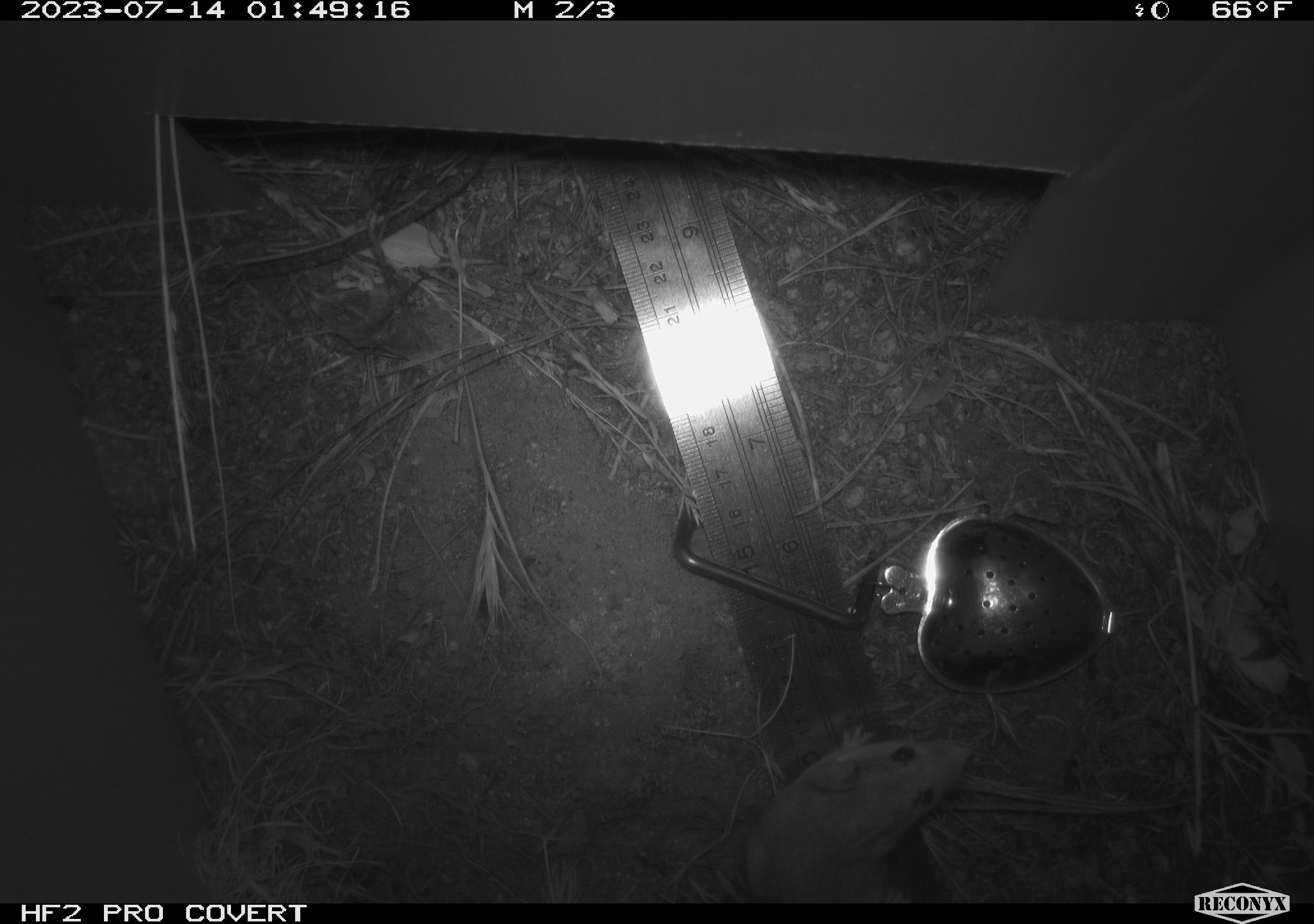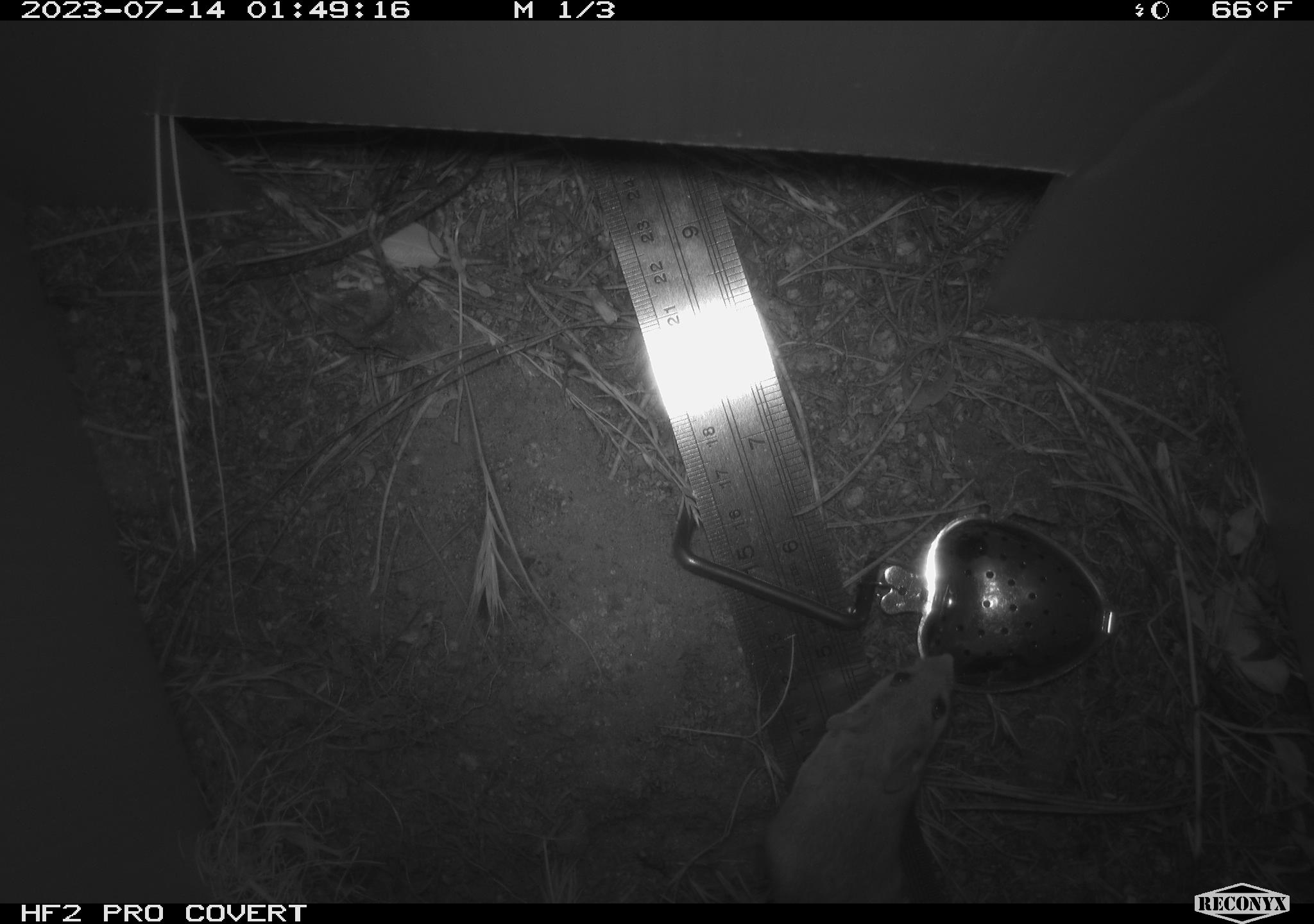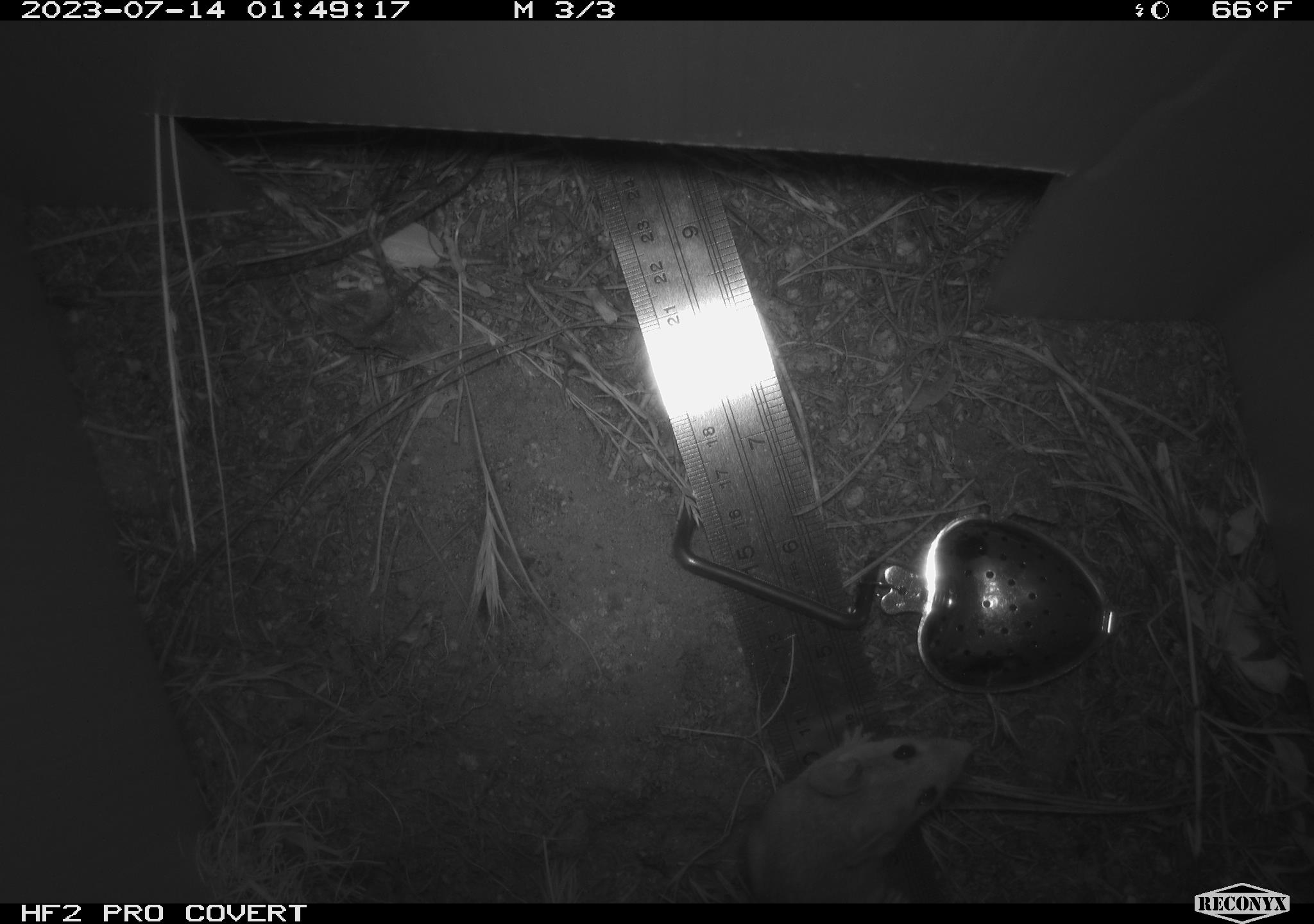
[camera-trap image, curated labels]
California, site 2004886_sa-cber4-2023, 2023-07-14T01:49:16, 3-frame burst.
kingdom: Animalia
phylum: Chordata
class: Mammalia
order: Rodentia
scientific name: Rodentia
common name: mouse species